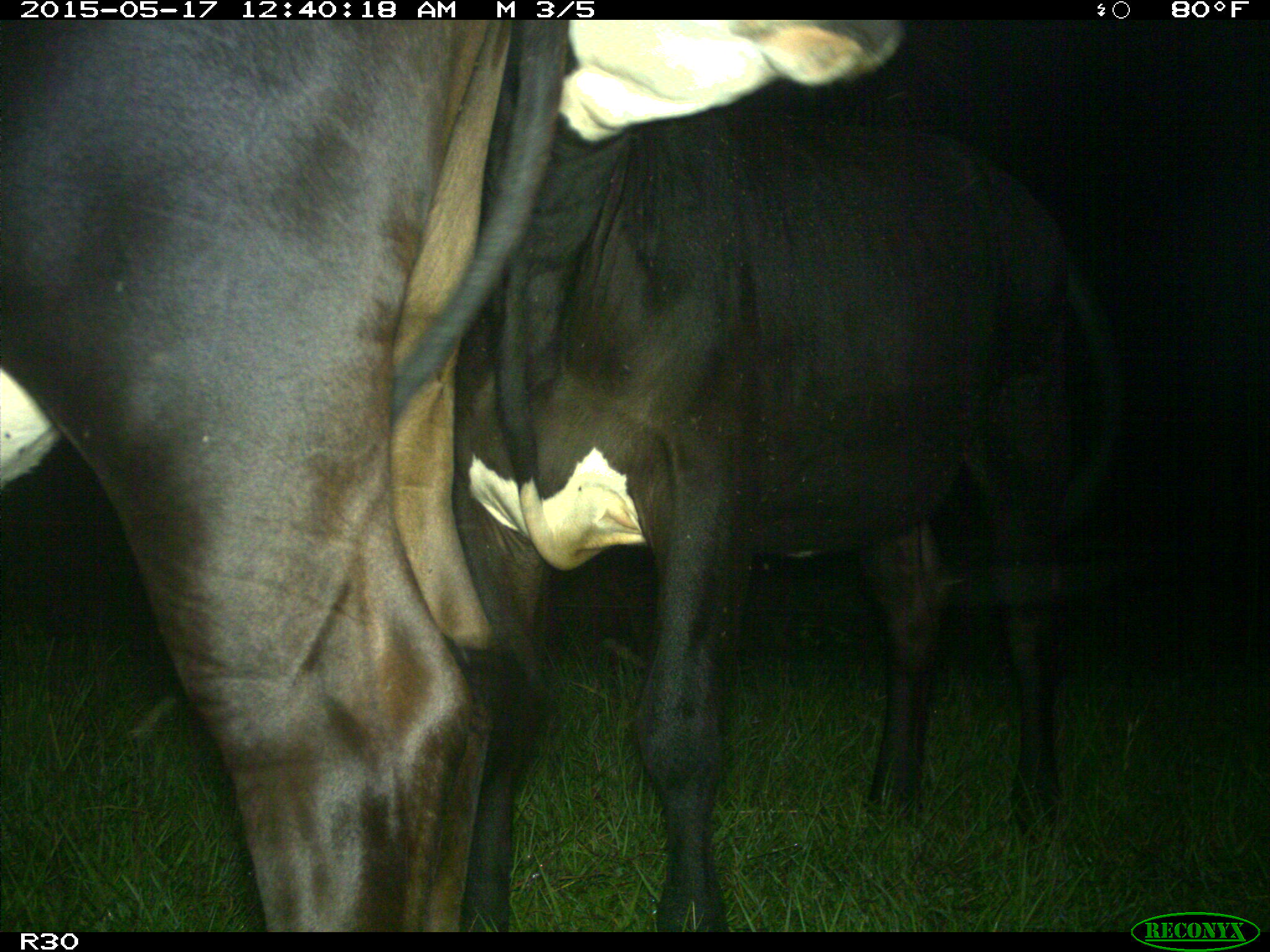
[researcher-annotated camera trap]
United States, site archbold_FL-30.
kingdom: Animalia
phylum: Chordata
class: Mammalia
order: Artiodactyla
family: Bovidae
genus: Bos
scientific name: Bos taurus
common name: domestic cow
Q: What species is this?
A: Bos taurus (domestic cow).